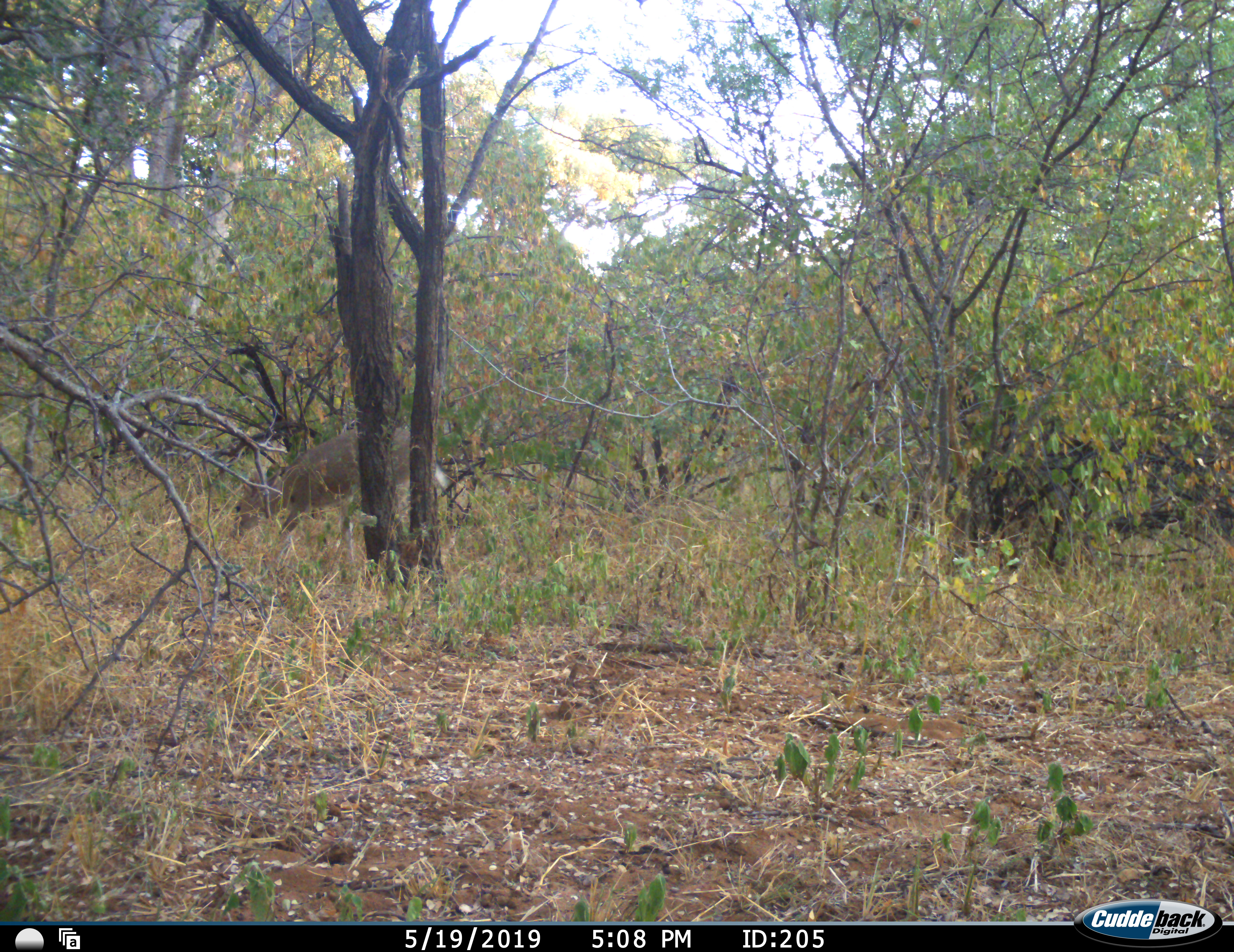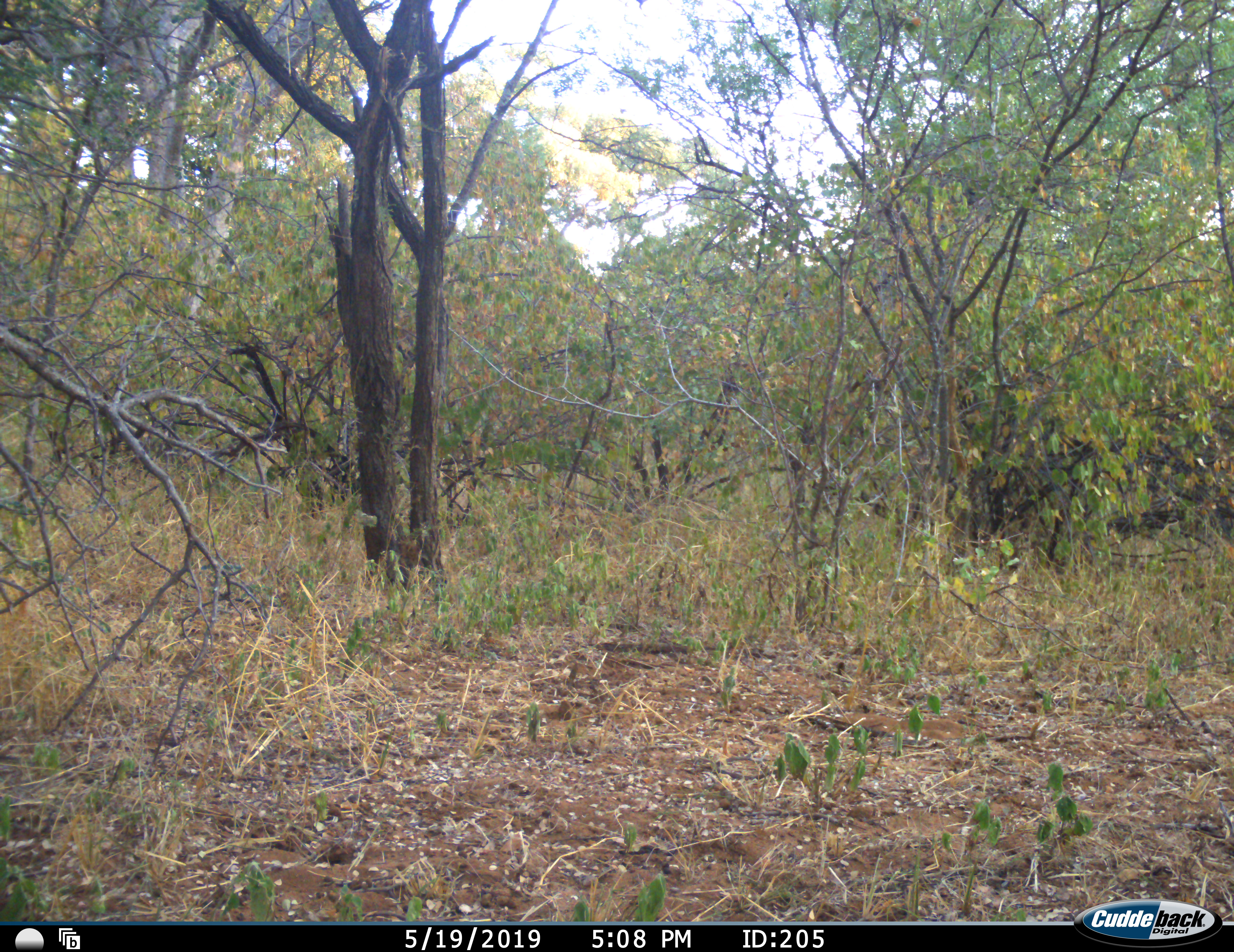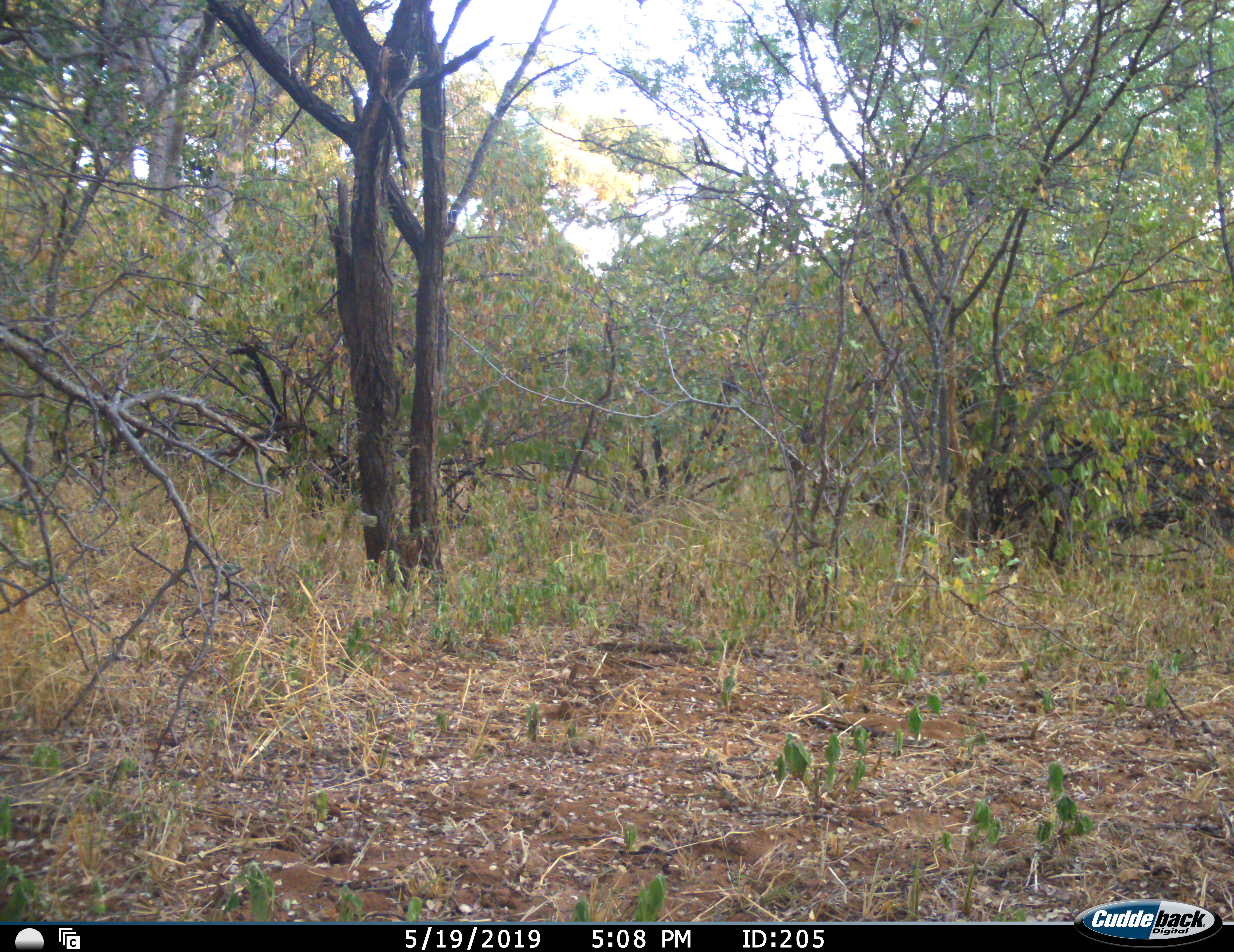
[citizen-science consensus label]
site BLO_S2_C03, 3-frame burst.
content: unidentified animal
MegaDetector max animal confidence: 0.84